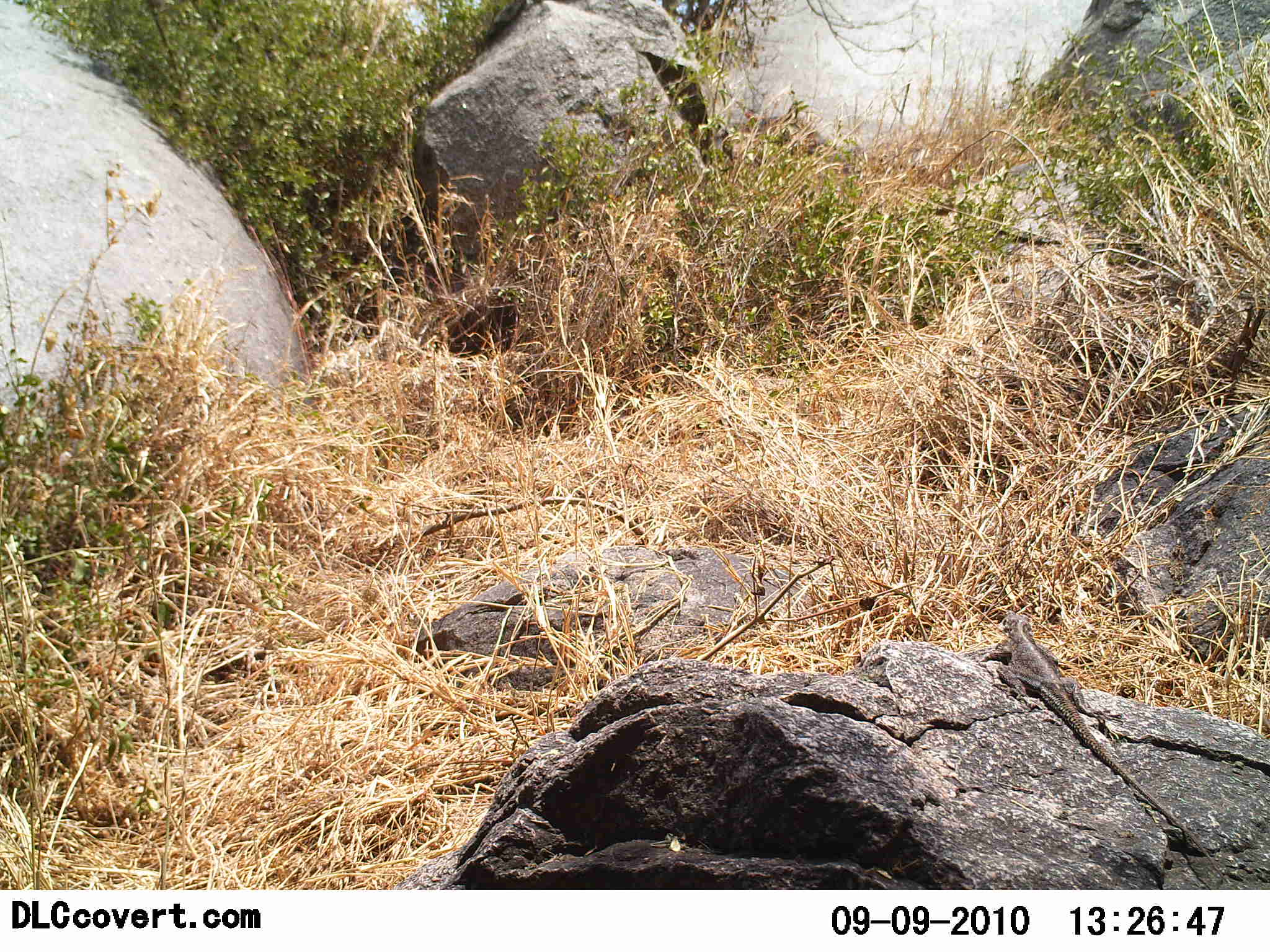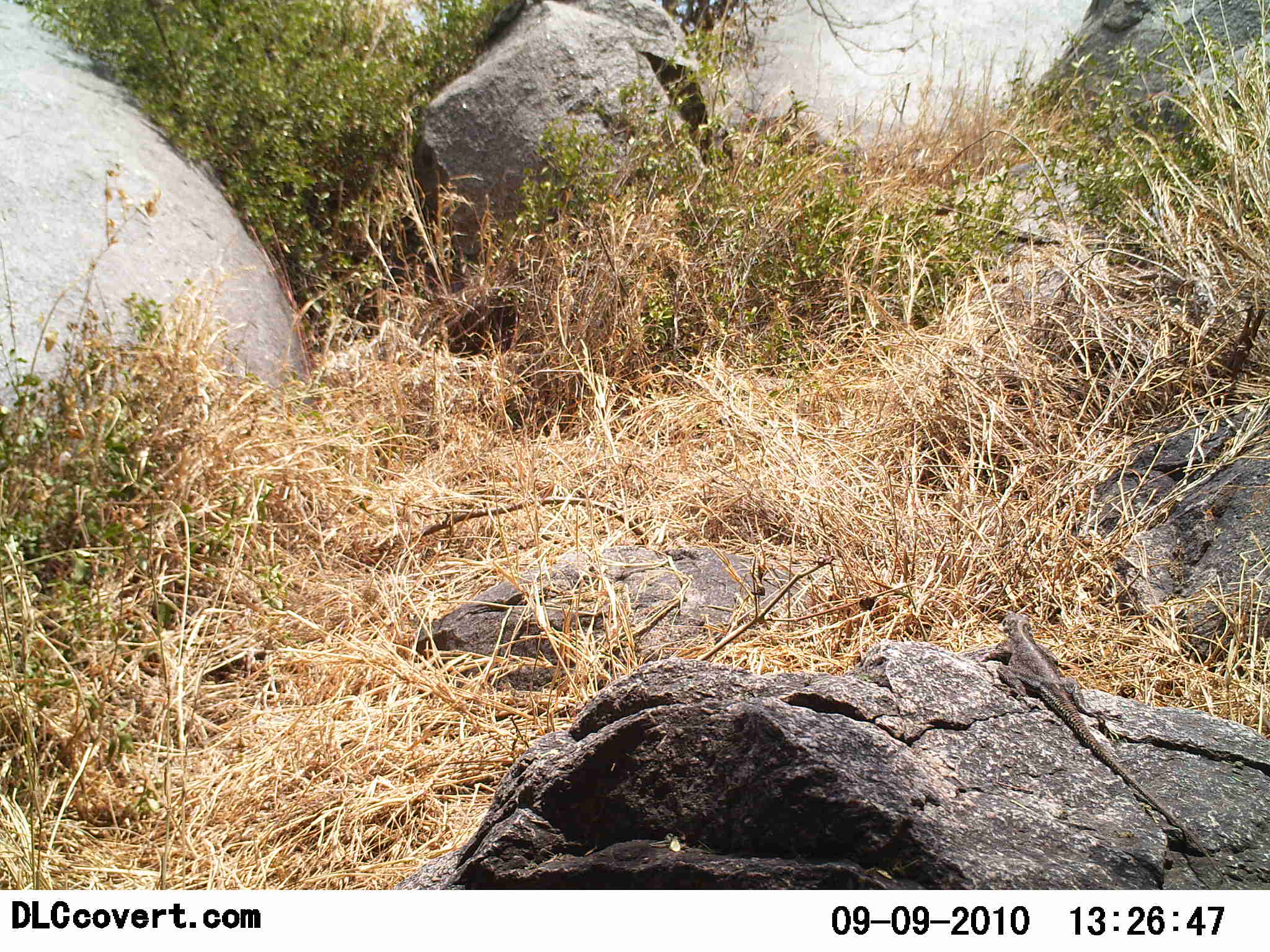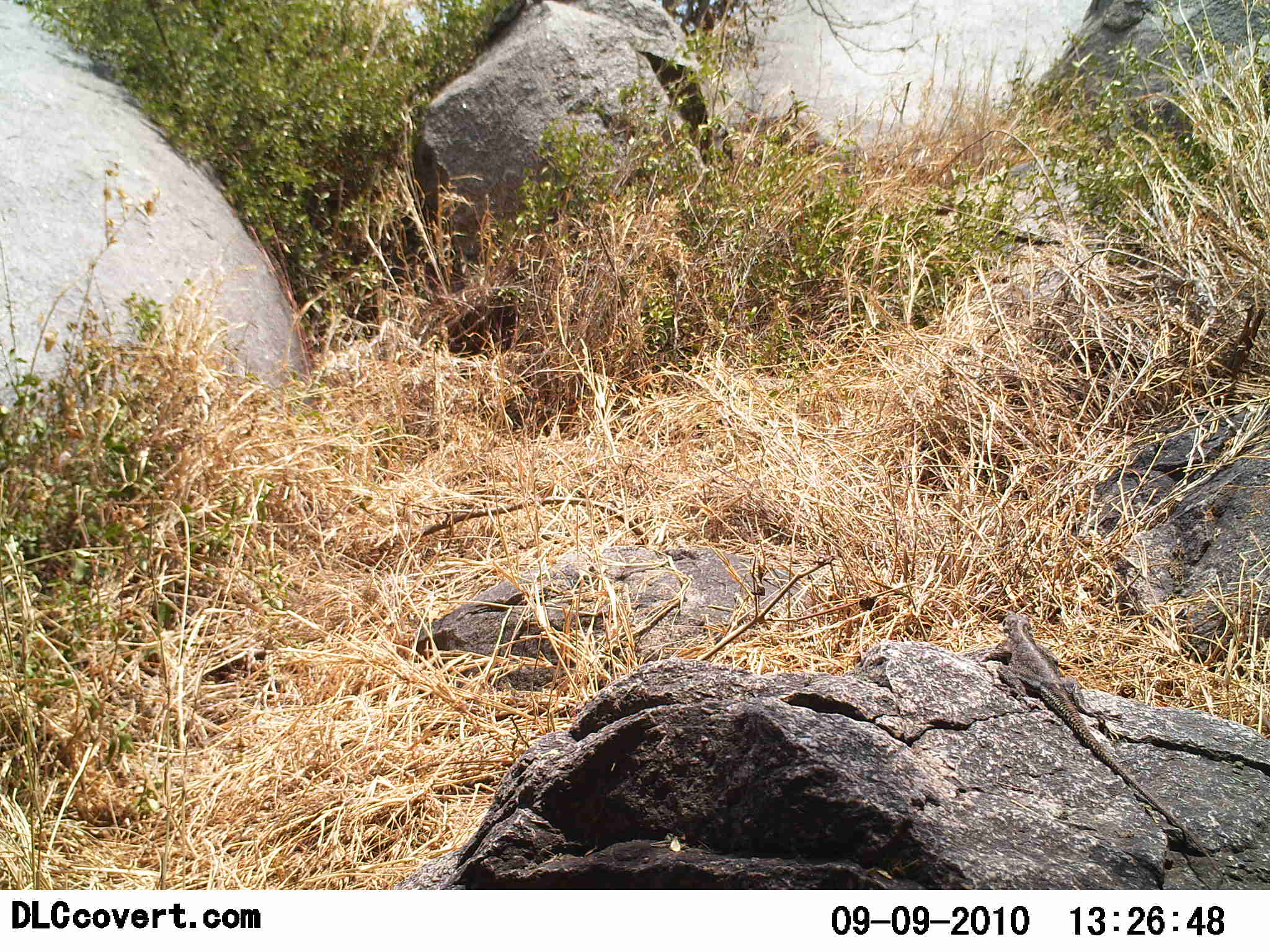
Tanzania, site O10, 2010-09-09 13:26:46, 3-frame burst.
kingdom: Animalia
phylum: Chordata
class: Reptilia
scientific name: Reptilia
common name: reptiles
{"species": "reptiles (Reptilia)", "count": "1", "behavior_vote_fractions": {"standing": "23%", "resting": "77%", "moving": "0%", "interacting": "0%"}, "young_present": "0%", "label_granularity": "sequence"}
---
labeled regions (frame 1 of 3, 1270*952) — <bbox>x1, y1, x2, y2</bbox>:
animal: <bbox>977, 613, 1234, 884</bbox>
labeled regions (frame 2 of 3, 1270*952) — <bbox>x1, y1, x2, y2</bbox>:
animal: <bbox>977, 612, 1234, 887</bbox>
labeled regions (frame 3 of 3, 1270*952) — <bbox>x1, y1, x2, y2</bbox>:
animal: <bbox>979, 612, 1233, 887</bbox>